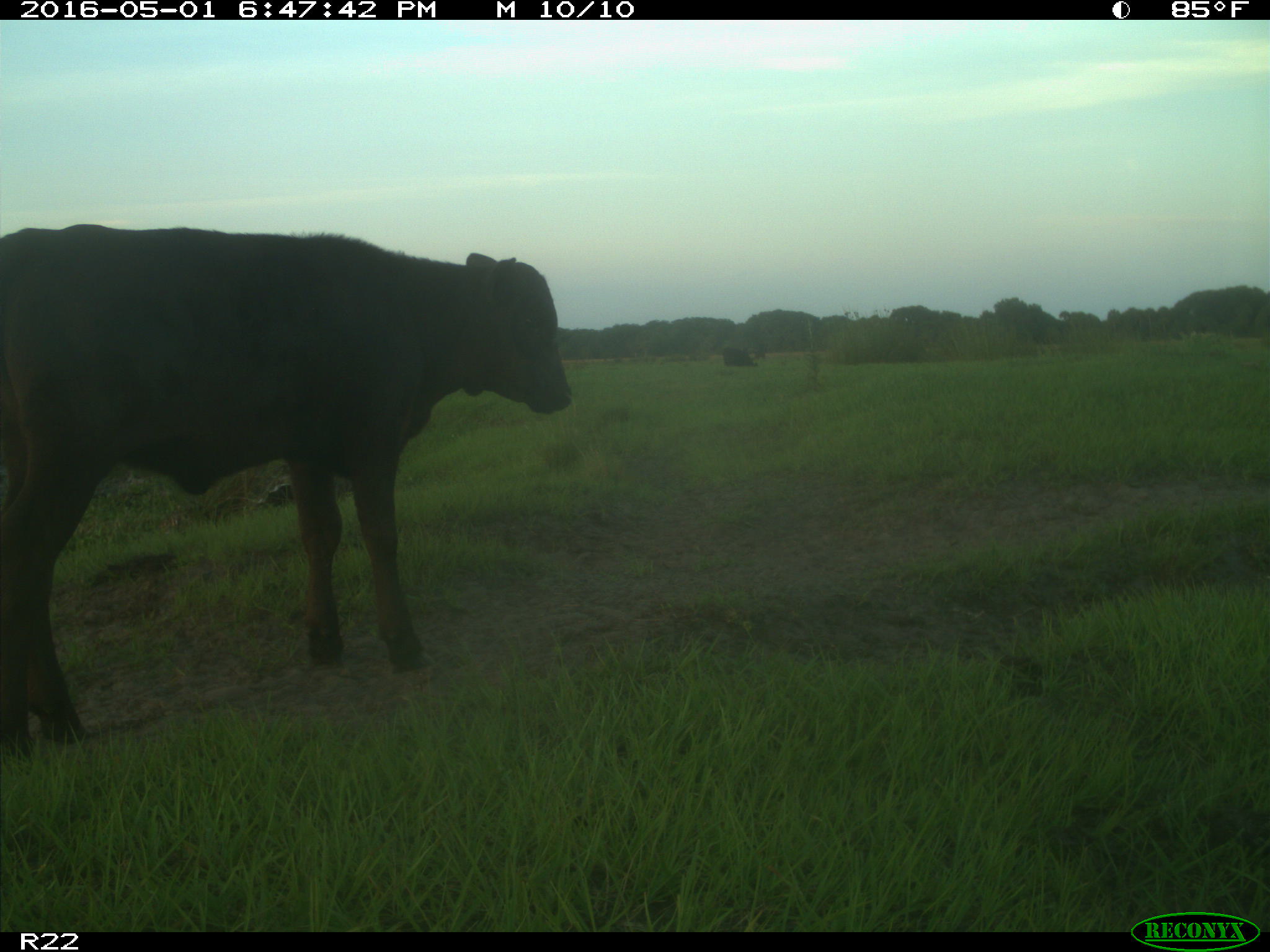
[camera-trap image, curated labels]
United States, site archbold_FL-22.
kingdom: Animalia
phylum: Chordata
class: Mammalia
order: Artiodactyla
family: Bovidae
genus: Bos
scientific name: Bos taurus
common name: domestic cow